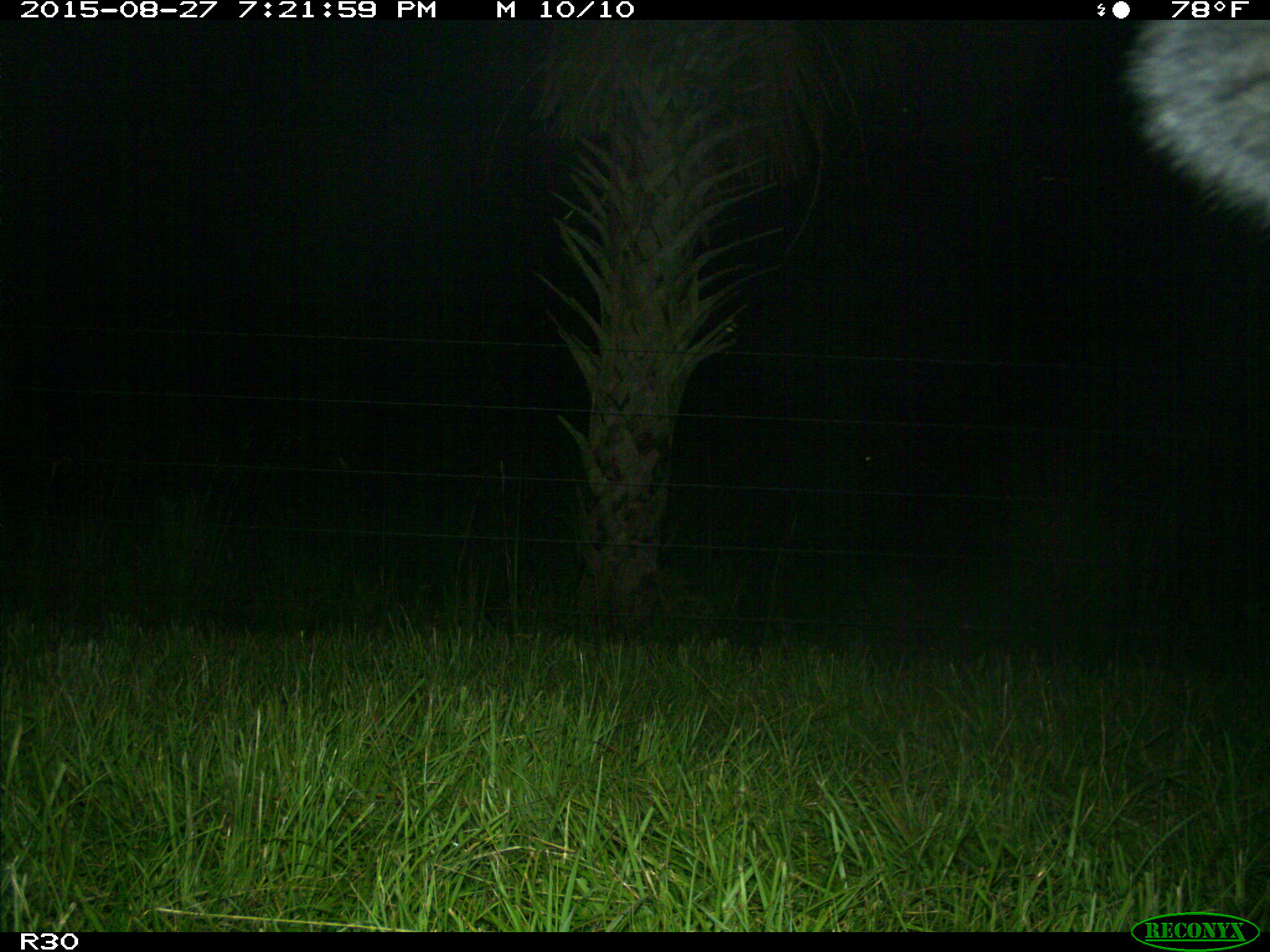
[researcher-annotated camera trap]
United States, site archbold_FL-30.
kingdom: Animalia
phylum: Chordata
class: Mammalia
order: Artiodactyla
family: Bovidae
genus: Bos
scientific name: Bos taurus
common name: domestic cow